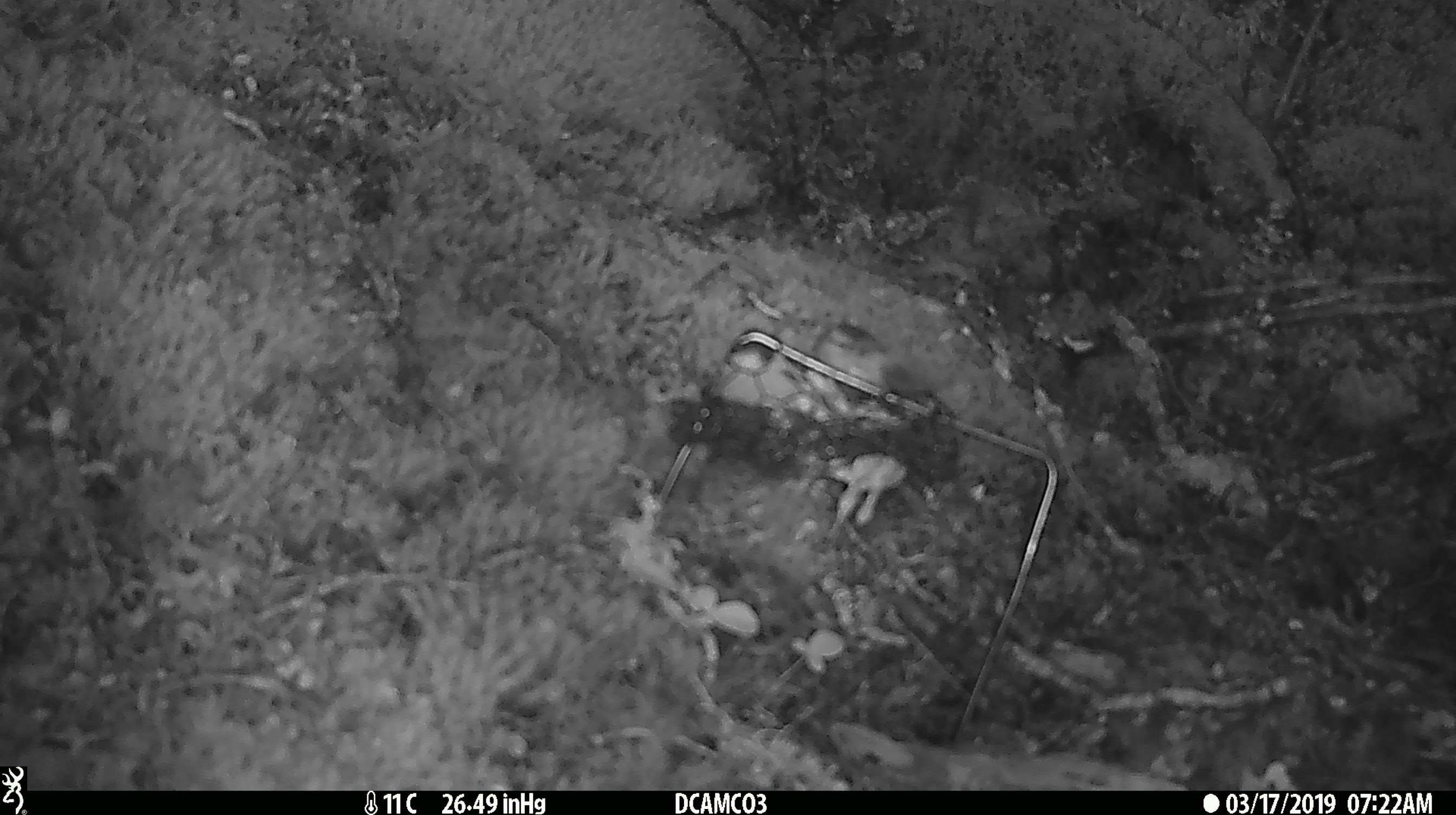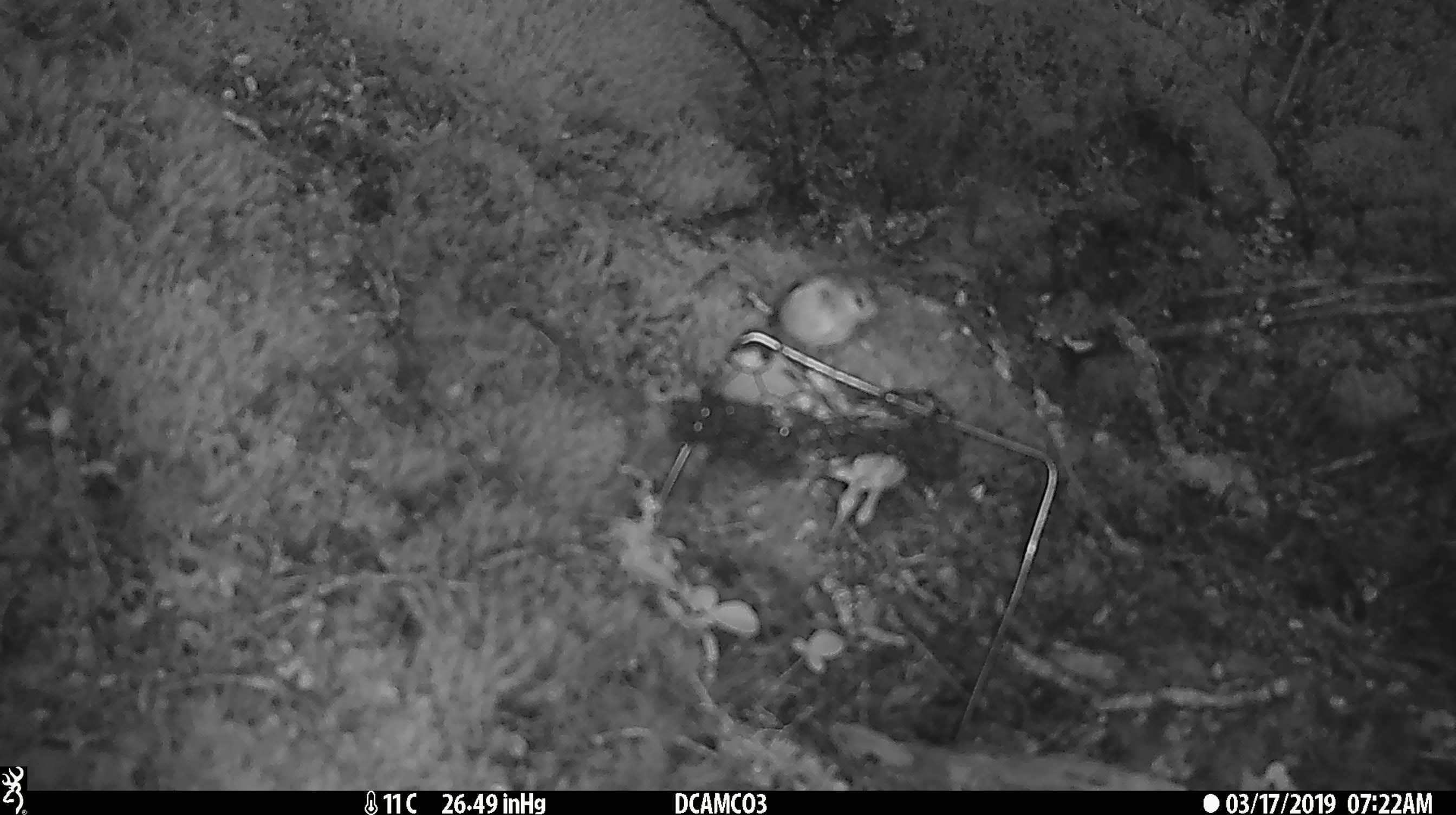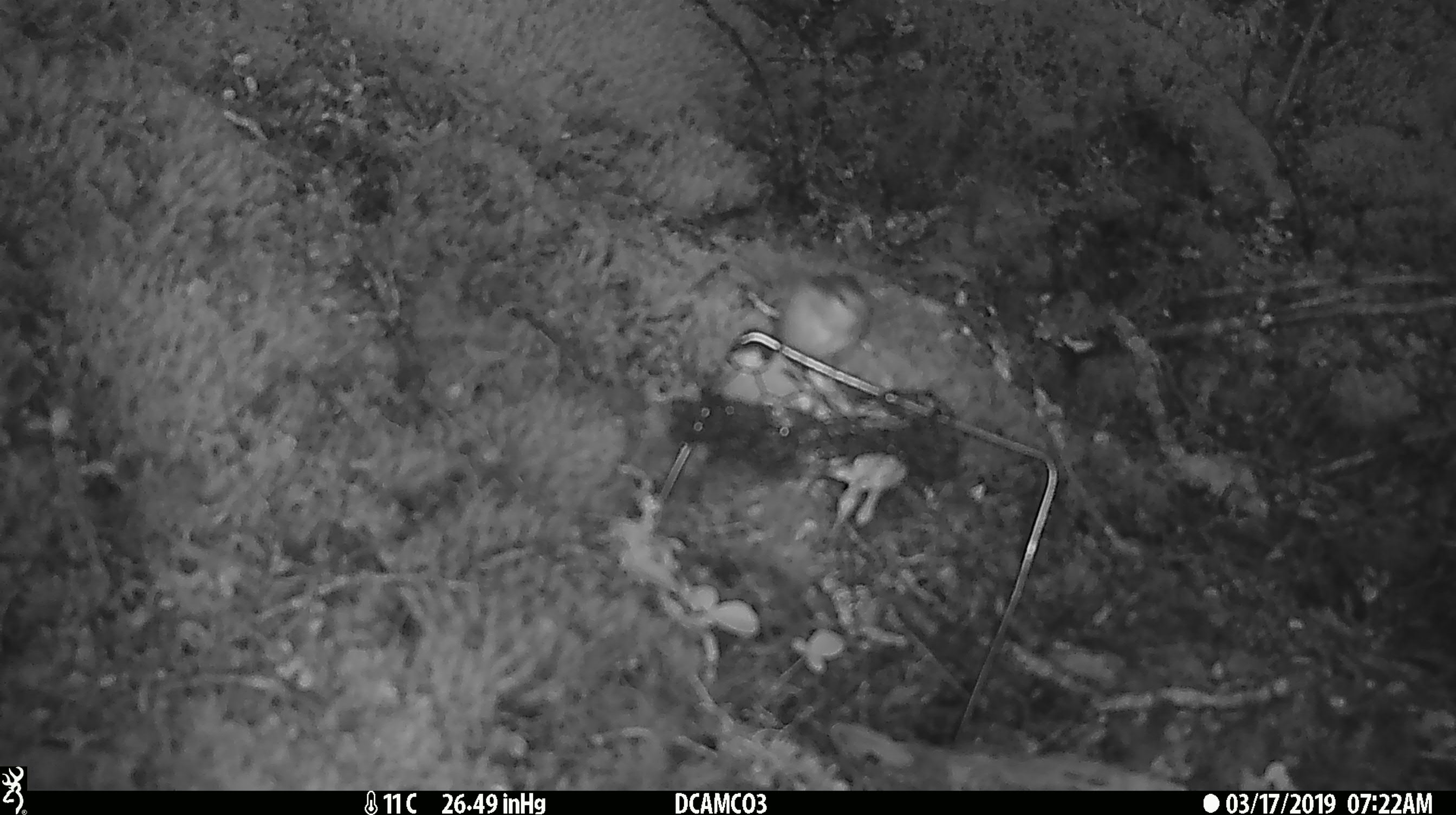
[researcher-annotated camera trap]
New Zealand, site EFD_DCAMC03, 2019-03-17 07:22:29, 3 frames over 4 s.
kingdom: Animalia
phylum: Chordata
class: Aves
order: Passeriformes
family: Acanthisittidae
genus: Acanthisitta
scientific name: Acanthisitta chloris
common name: rifleman